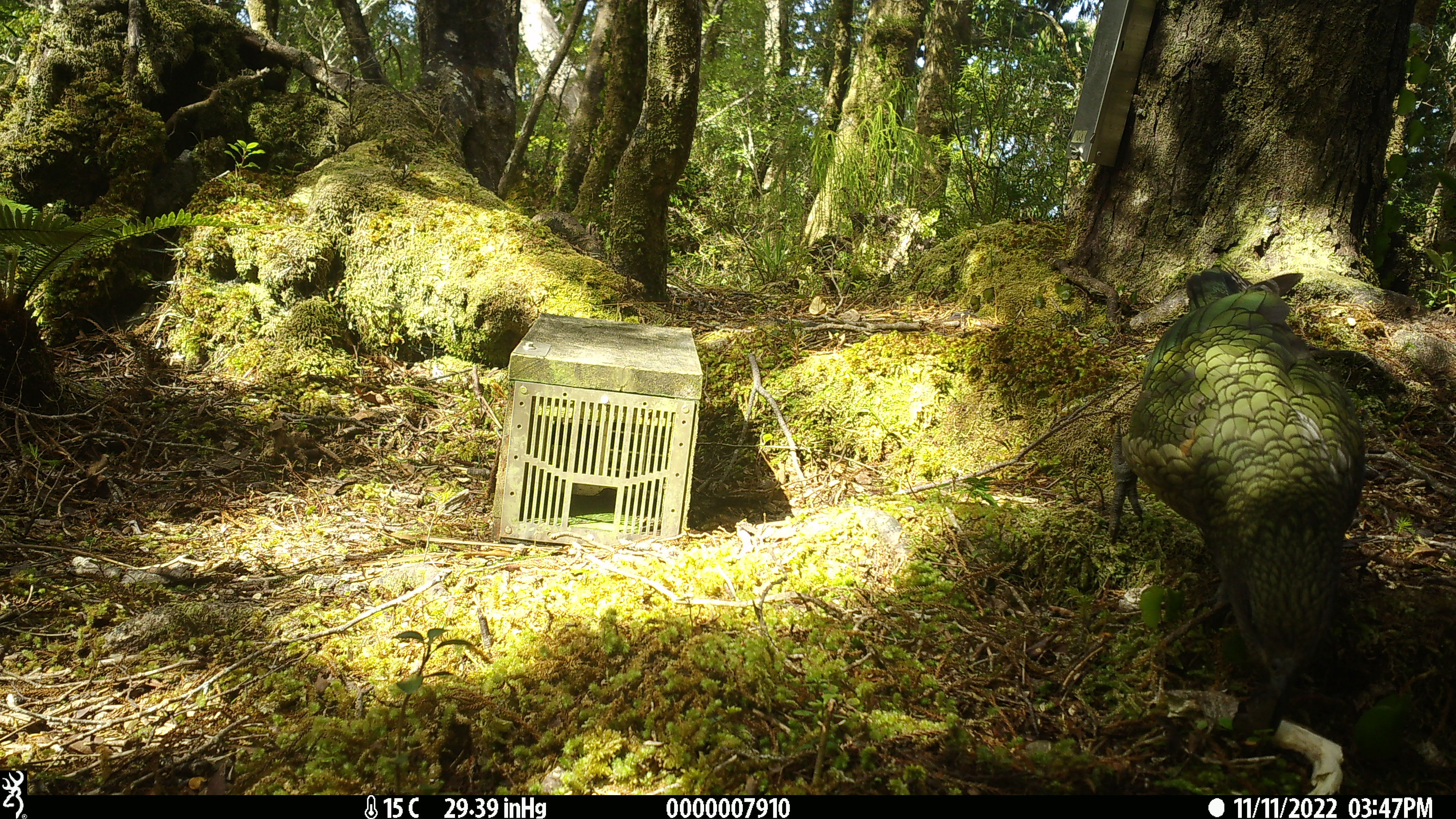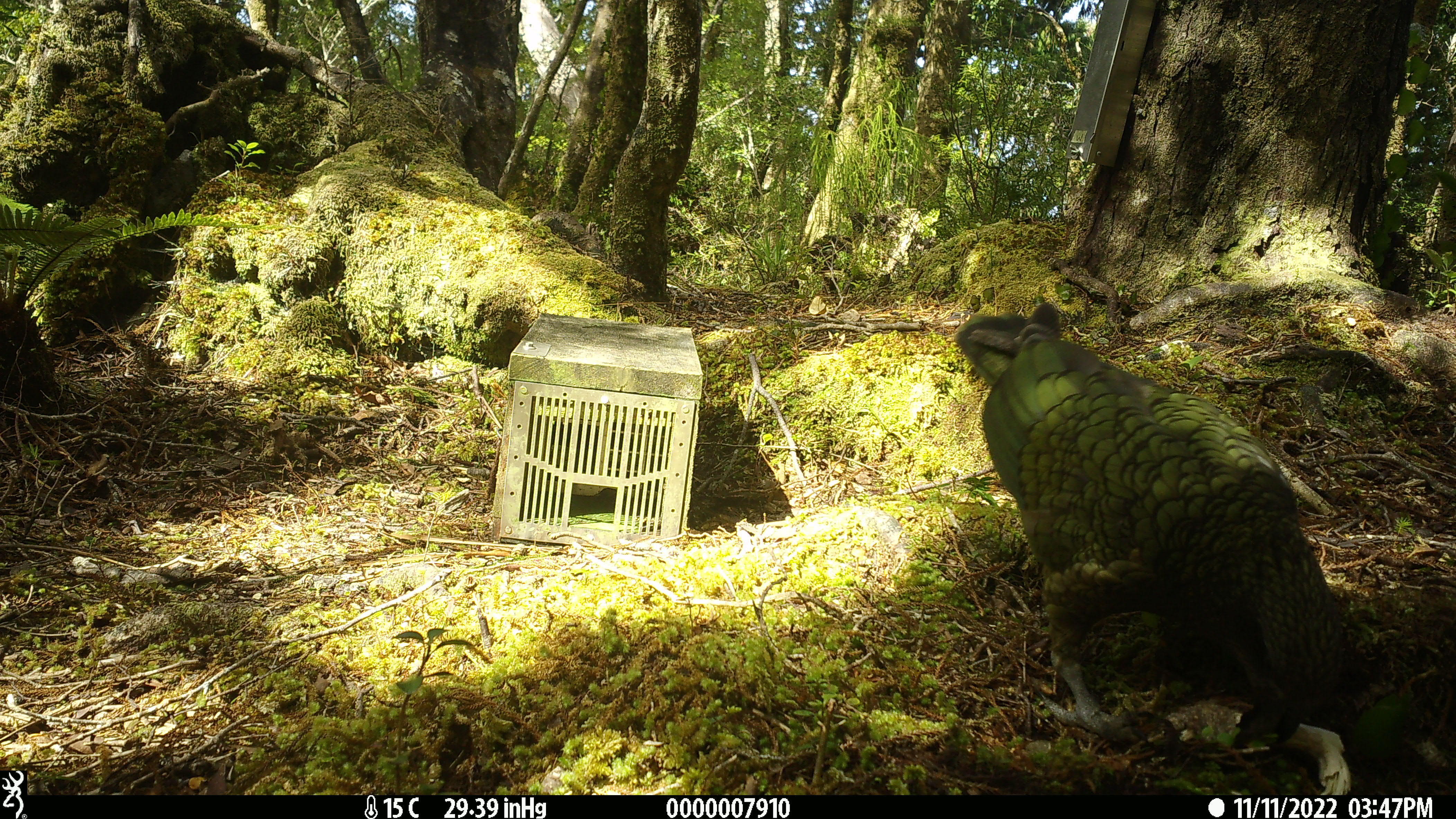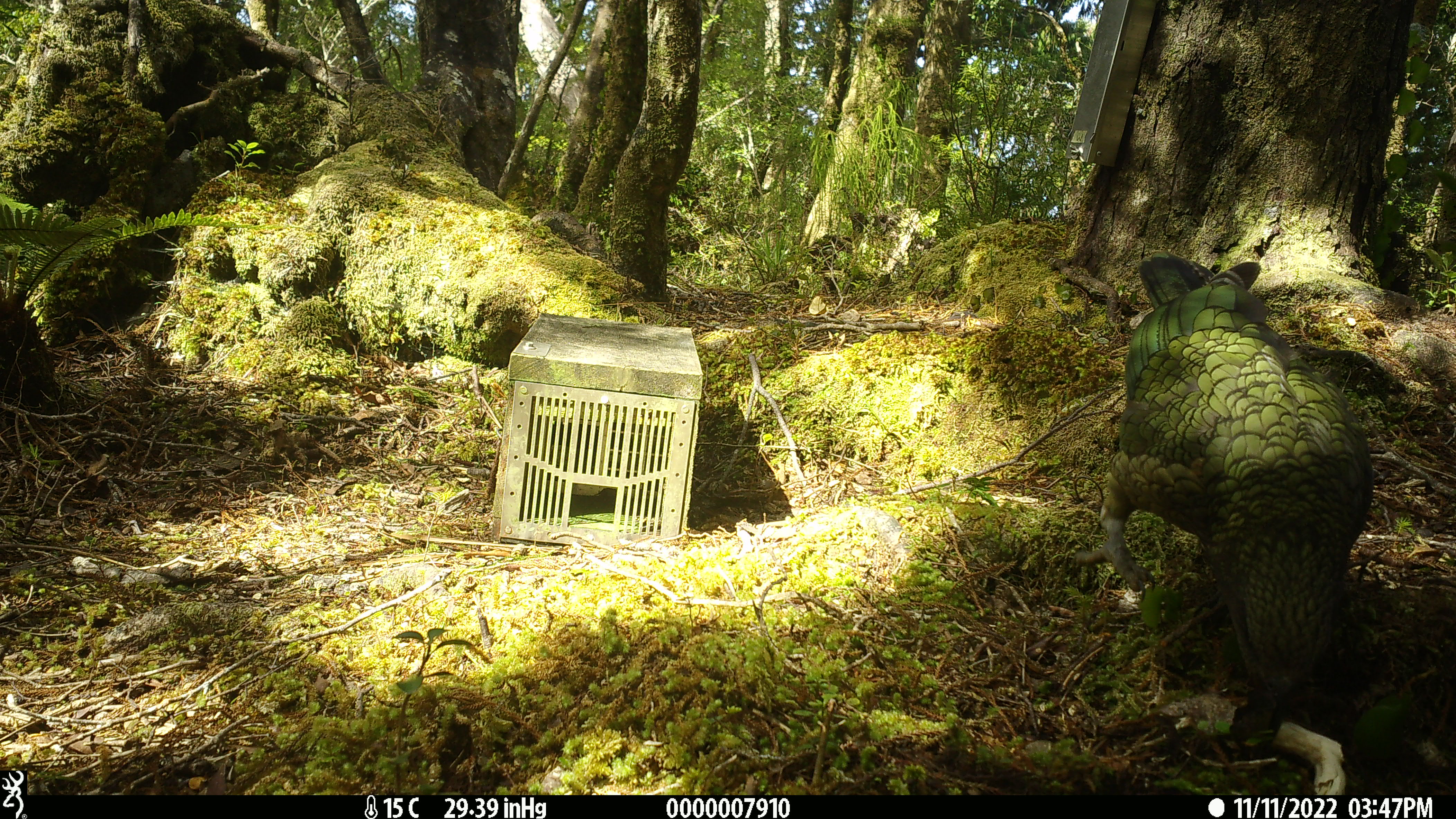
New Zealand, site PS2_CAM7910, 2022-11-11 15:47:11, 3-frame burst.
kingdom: Animalia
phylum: Chordata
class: Aves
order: Psittaciformes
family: Strigopidae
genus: Nestor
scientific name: Nestor notabilis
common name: kea